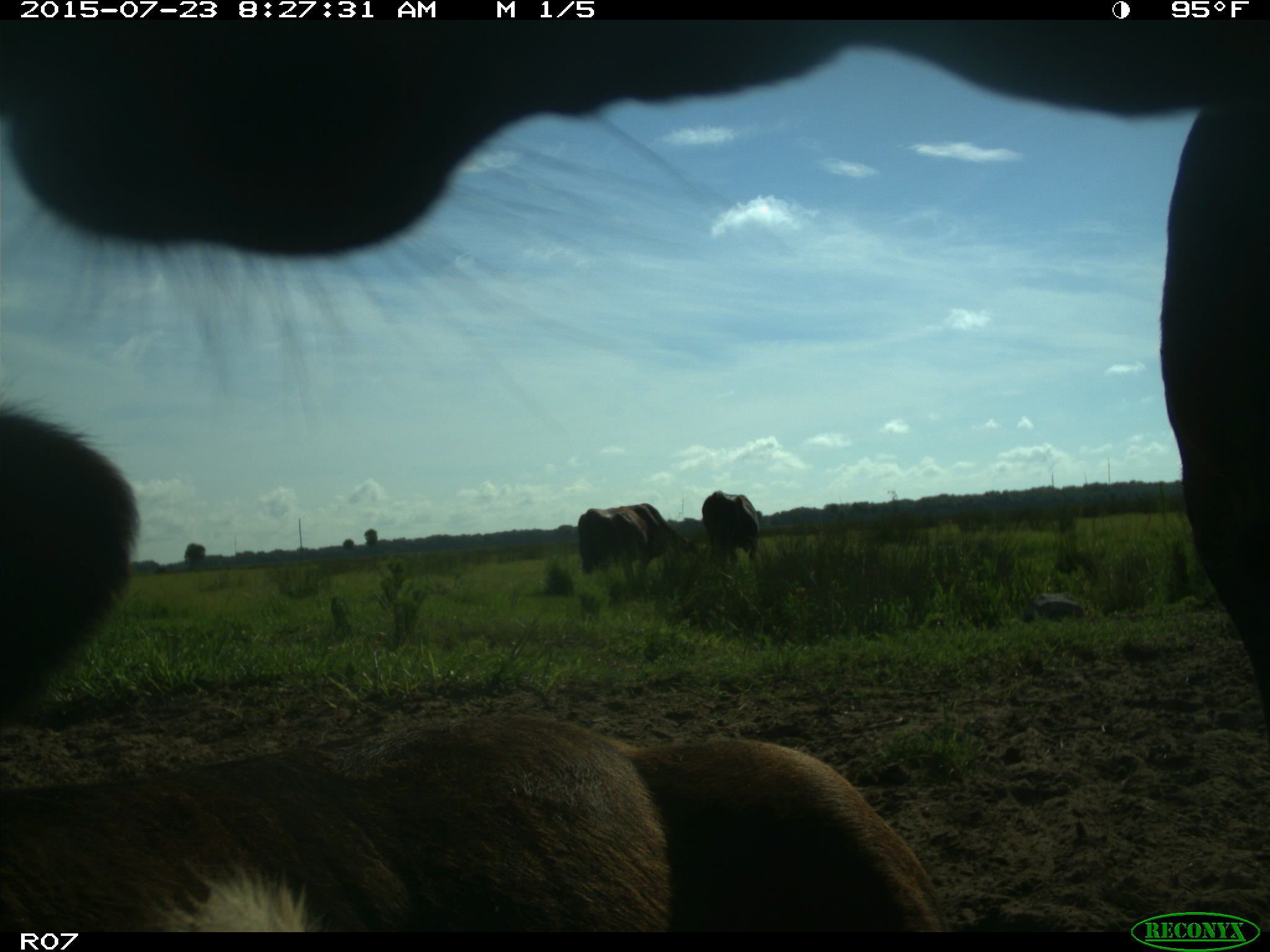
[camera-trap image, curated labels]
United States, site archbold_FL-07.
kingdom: Animalia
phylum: Chordata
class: Mammalia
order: Artiodactyla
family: Bovidae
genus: Bos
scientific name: Bos taurus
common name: domestic cow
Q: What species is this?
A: Bos taurus (domestic cow).